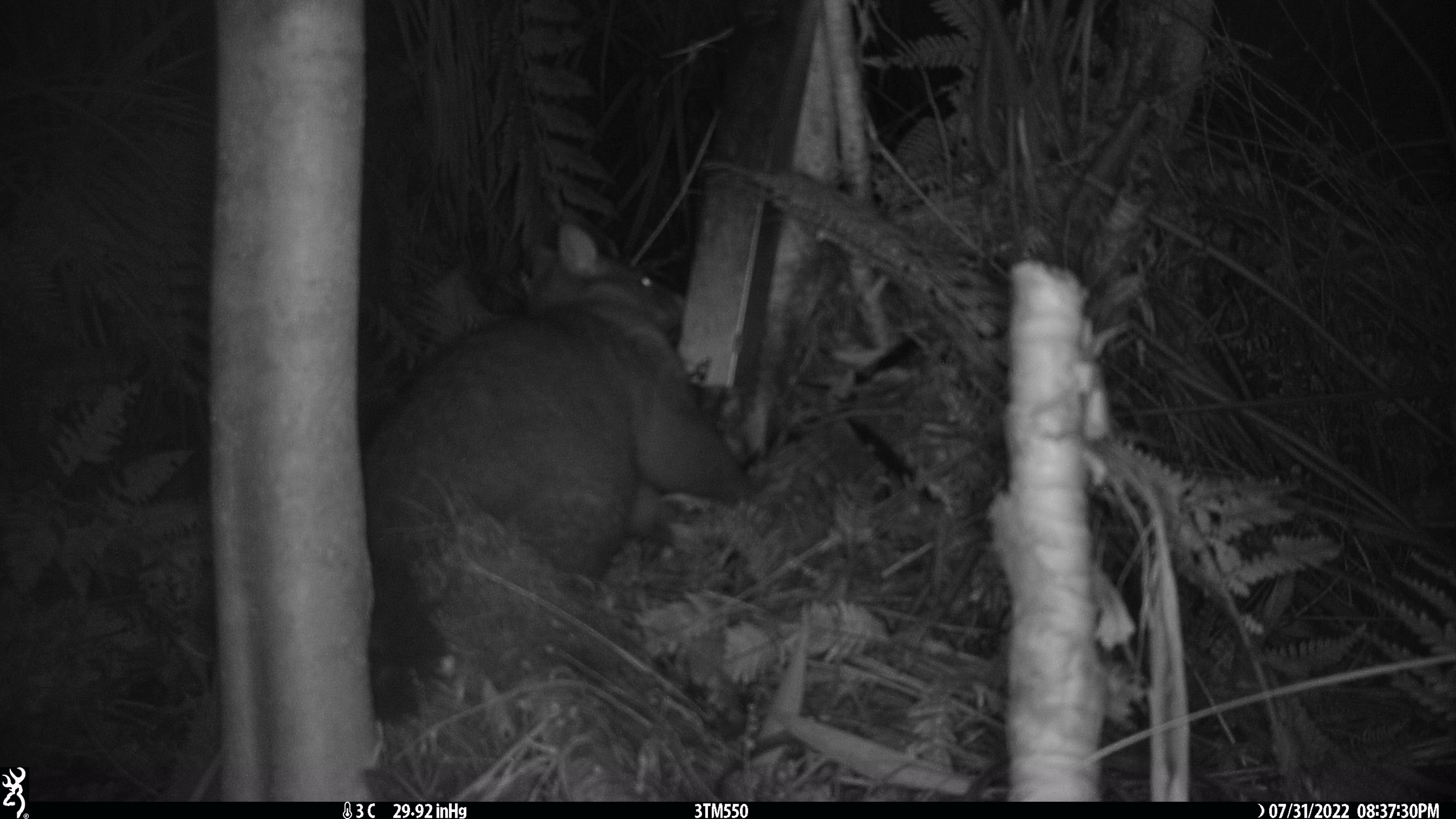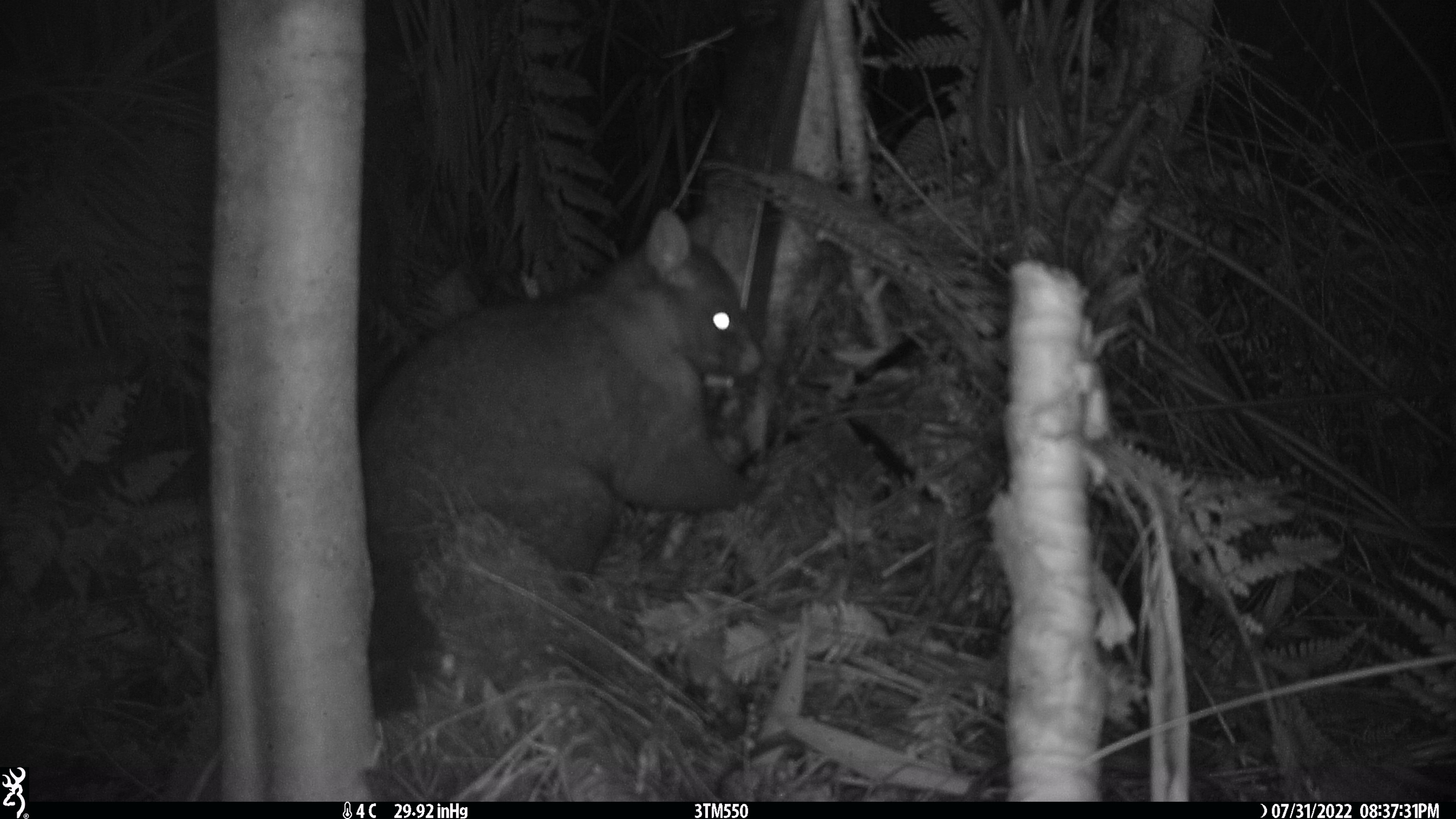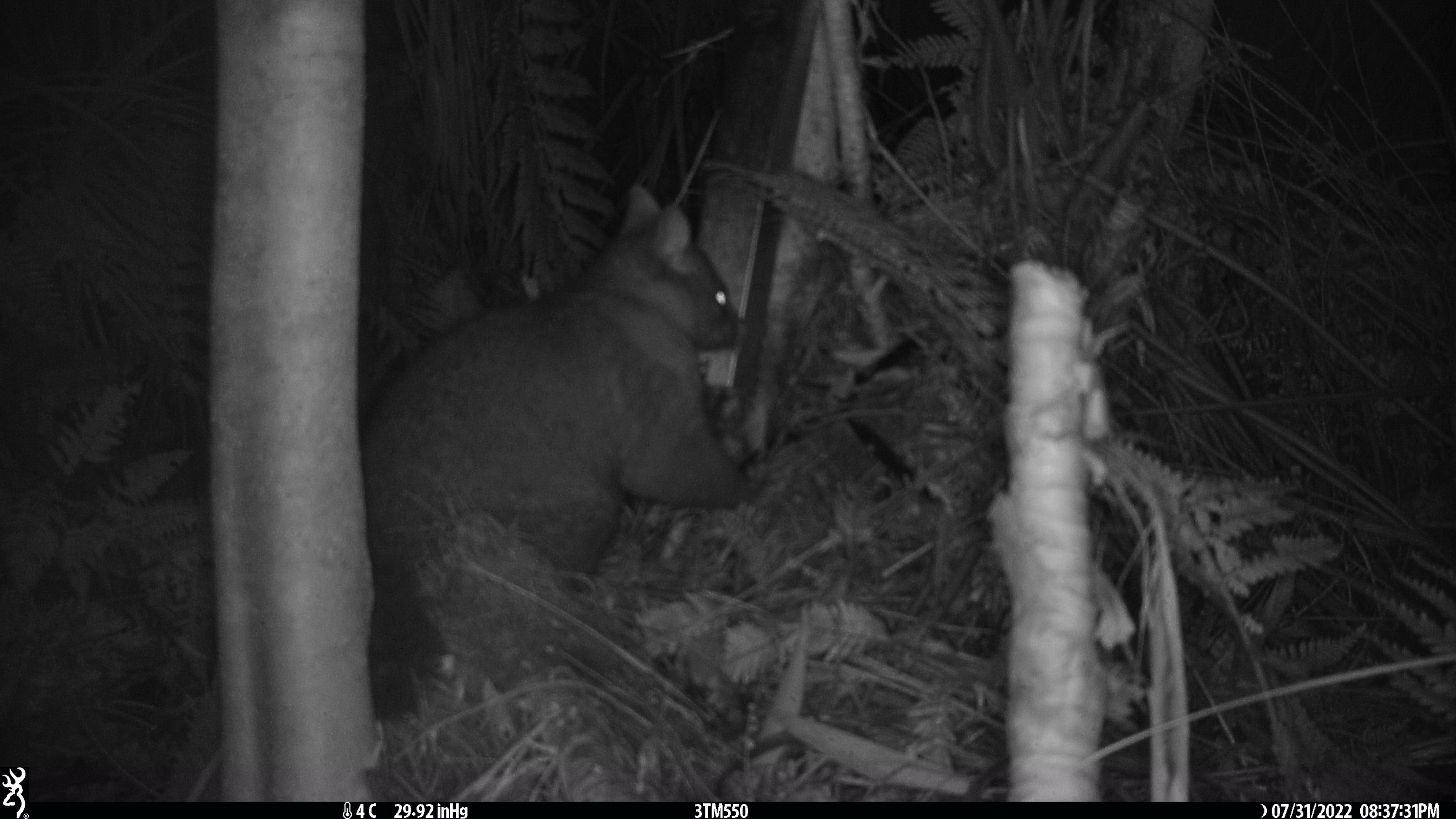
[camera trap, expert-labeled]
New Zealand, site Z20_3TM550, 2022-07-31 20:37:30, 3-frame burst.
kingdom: Animalia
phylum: Chordata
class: Mammalia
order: Diprotodontia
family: Phalangeridae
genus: Trichosurus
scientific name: Trichosurus vulpecula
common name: common brushtail possum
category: possum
Possum (common brushtail possum) (Trichosurus vulpecula).